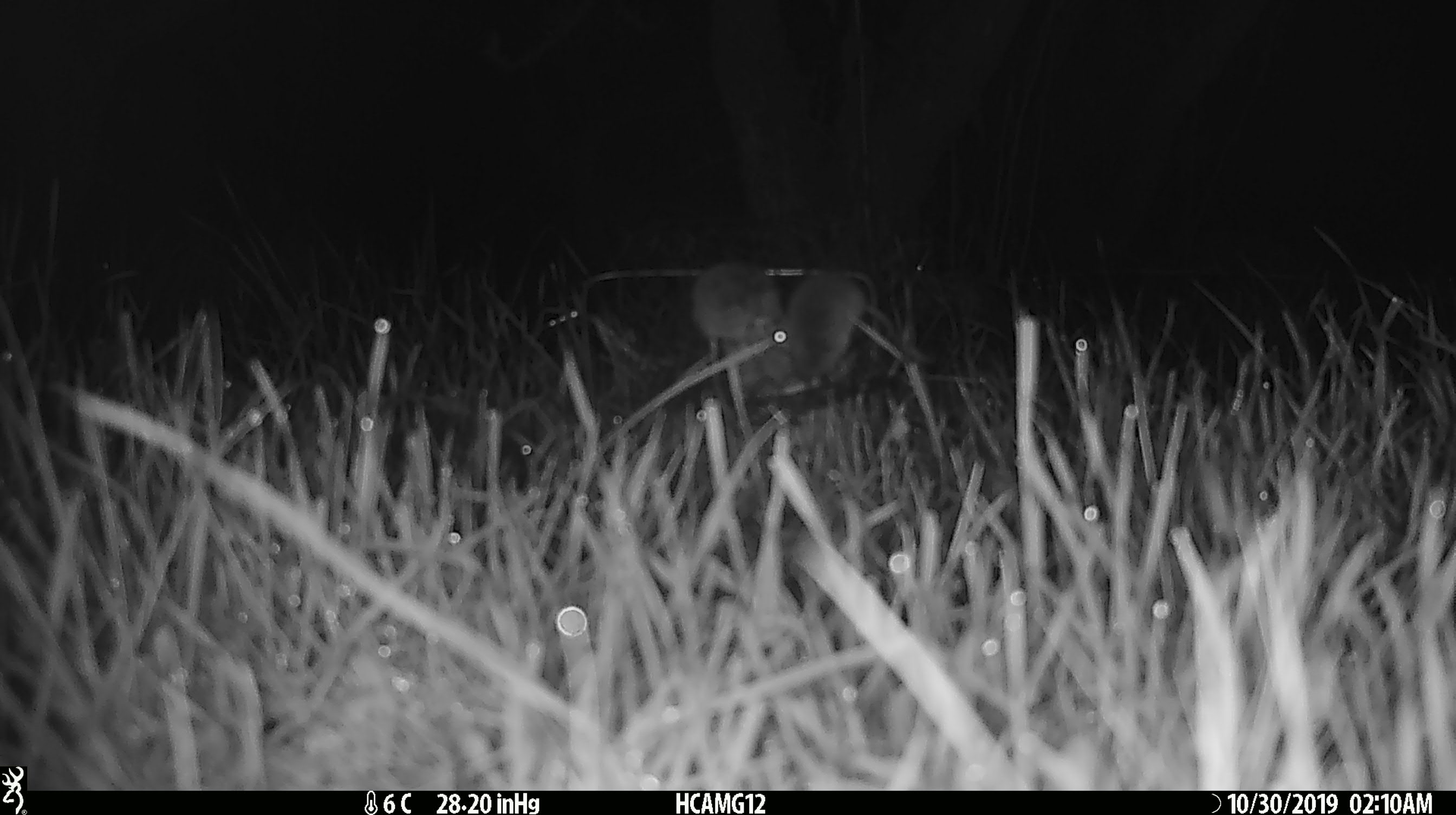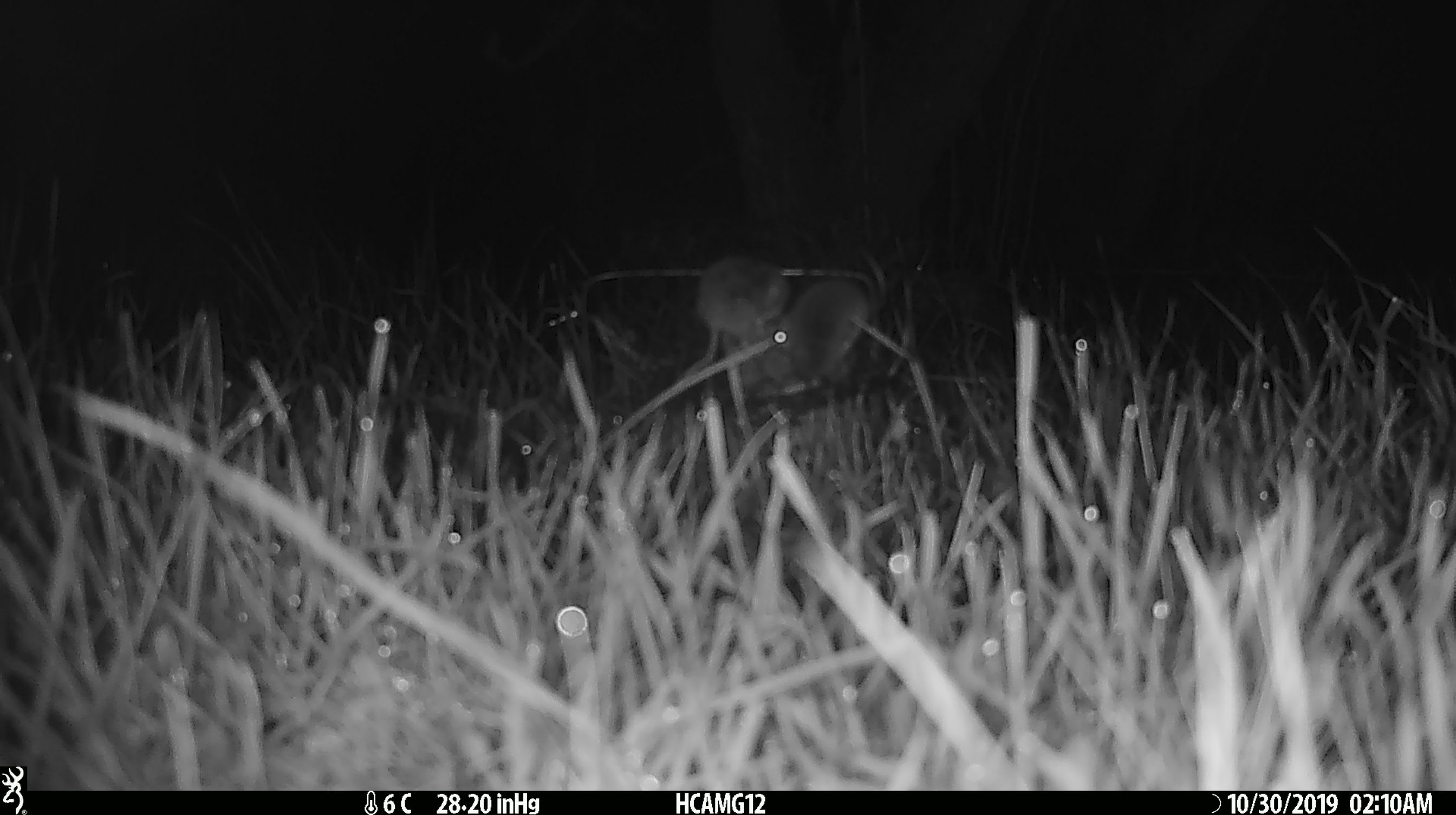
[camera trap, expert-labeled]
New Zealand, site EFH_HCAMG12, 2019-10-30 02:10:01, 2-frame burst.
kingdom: Animalia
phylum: Chordata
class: Mammalia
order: Rodentia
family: Muridae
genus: Mus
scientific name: Mus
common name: mouse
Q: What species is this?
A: Mouse (Mus).